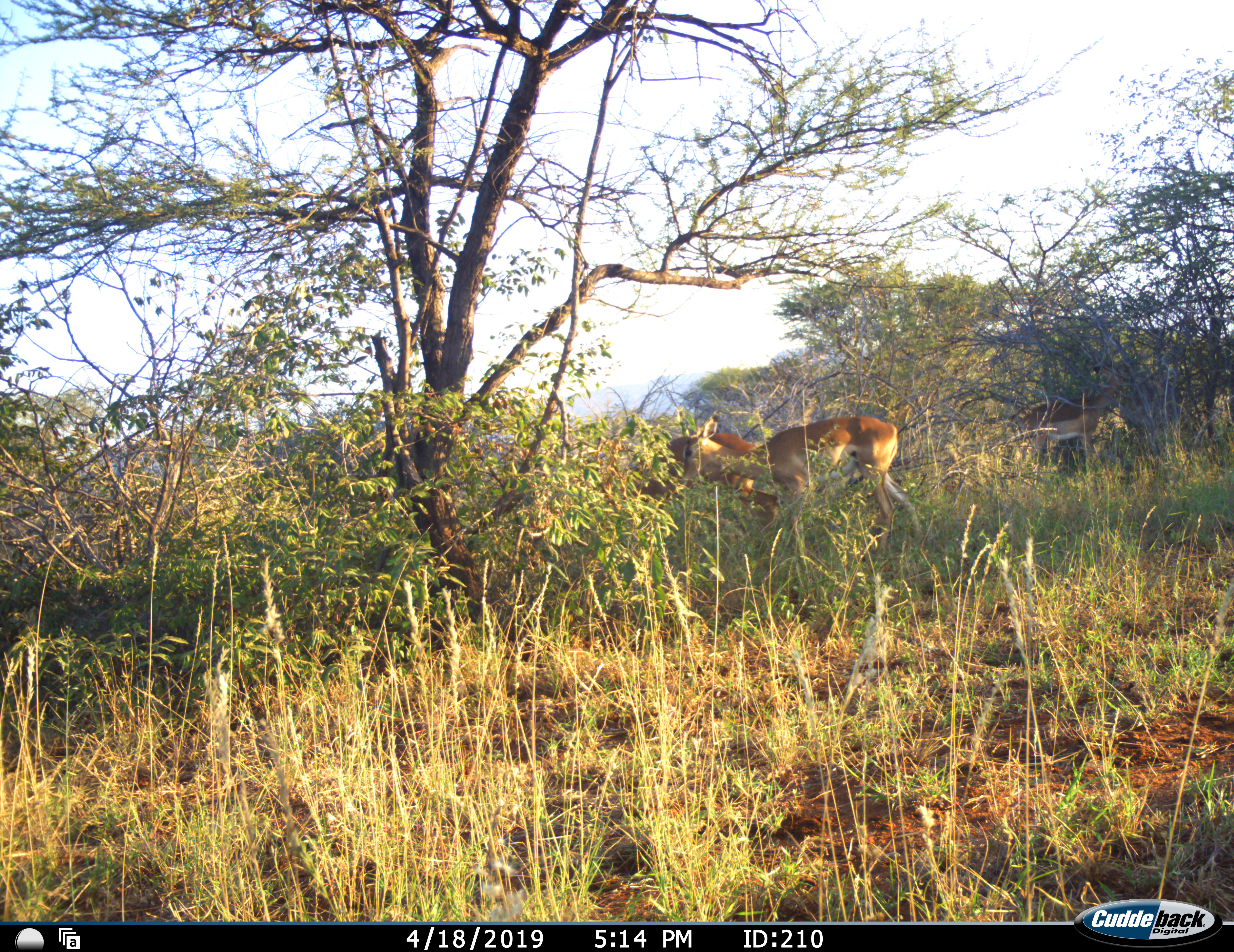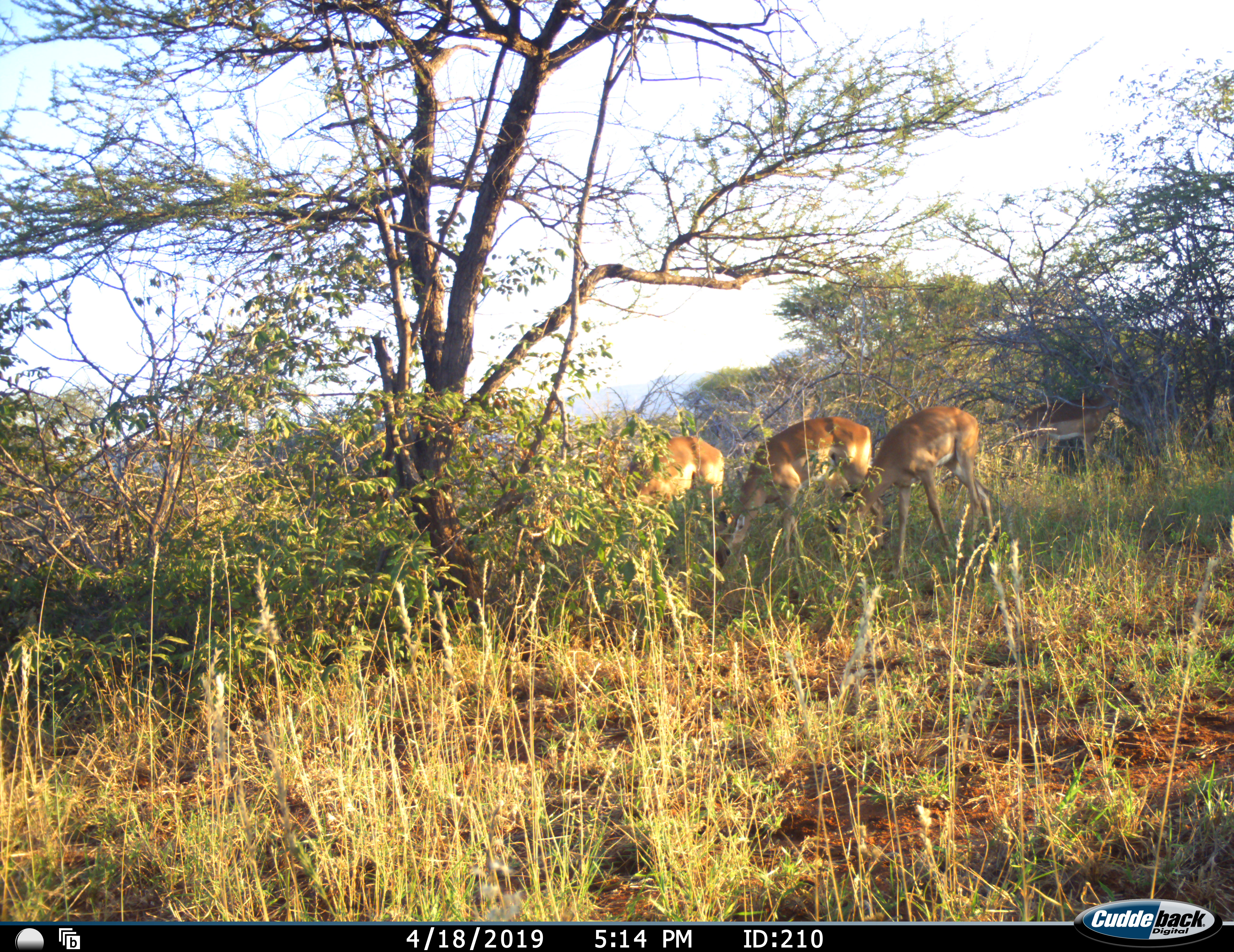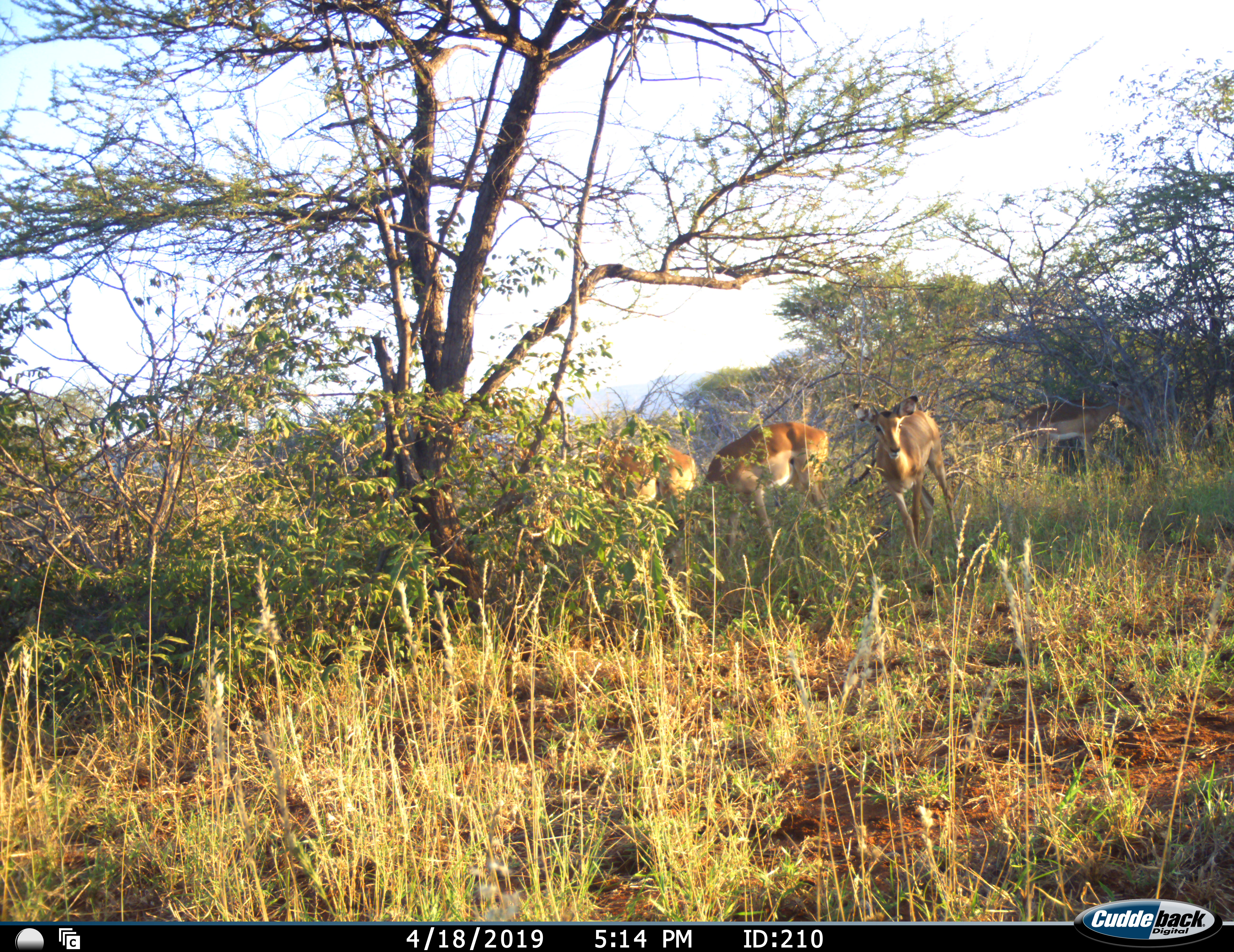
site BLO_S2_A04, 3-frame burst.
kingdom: Animalia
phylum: Chordata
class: Mammalia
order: Artiodactyla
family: Bovidae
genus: Aepyceros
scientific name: Aepyceros melampus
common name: impala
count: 4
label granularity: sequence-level